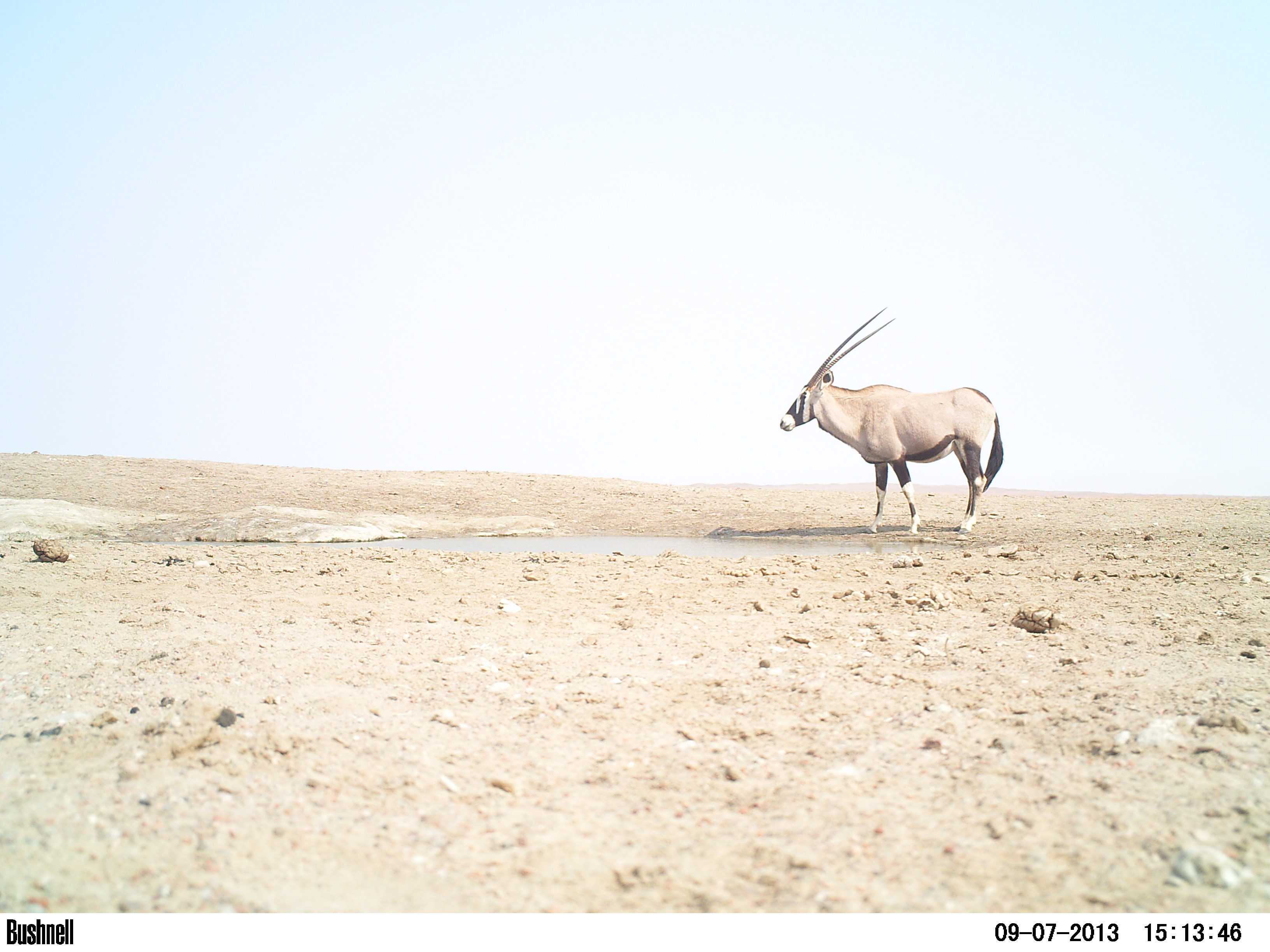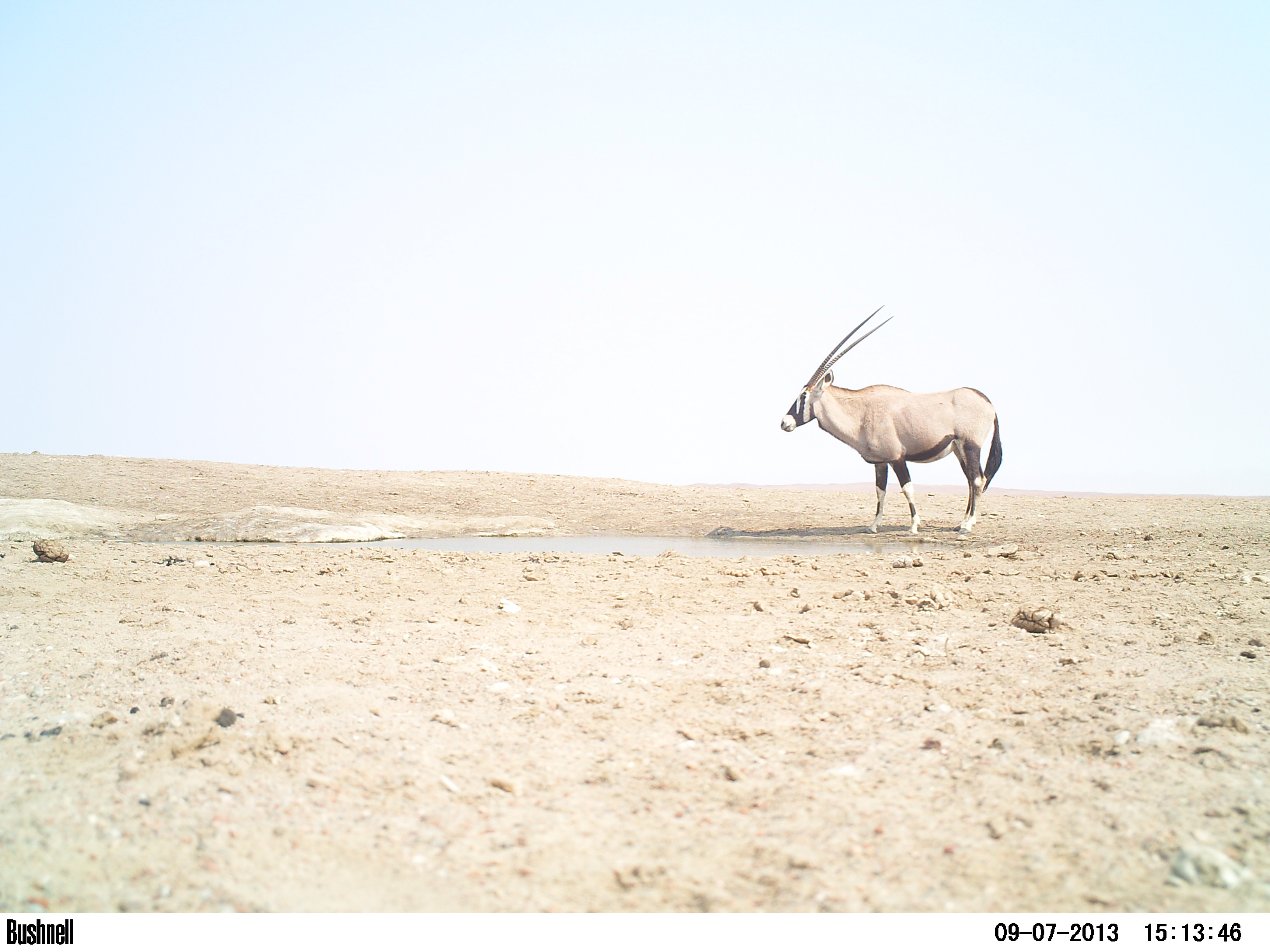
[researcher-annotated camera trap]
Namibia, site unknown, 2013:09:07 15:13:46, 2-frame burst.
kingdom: Animalia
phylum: Chordata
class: Mammalia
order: Artiodactyla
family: Bovidae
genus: Oryx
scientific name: Oryx gazella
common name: gemsbok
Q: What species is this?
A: Oryx gazella (gemsbok).